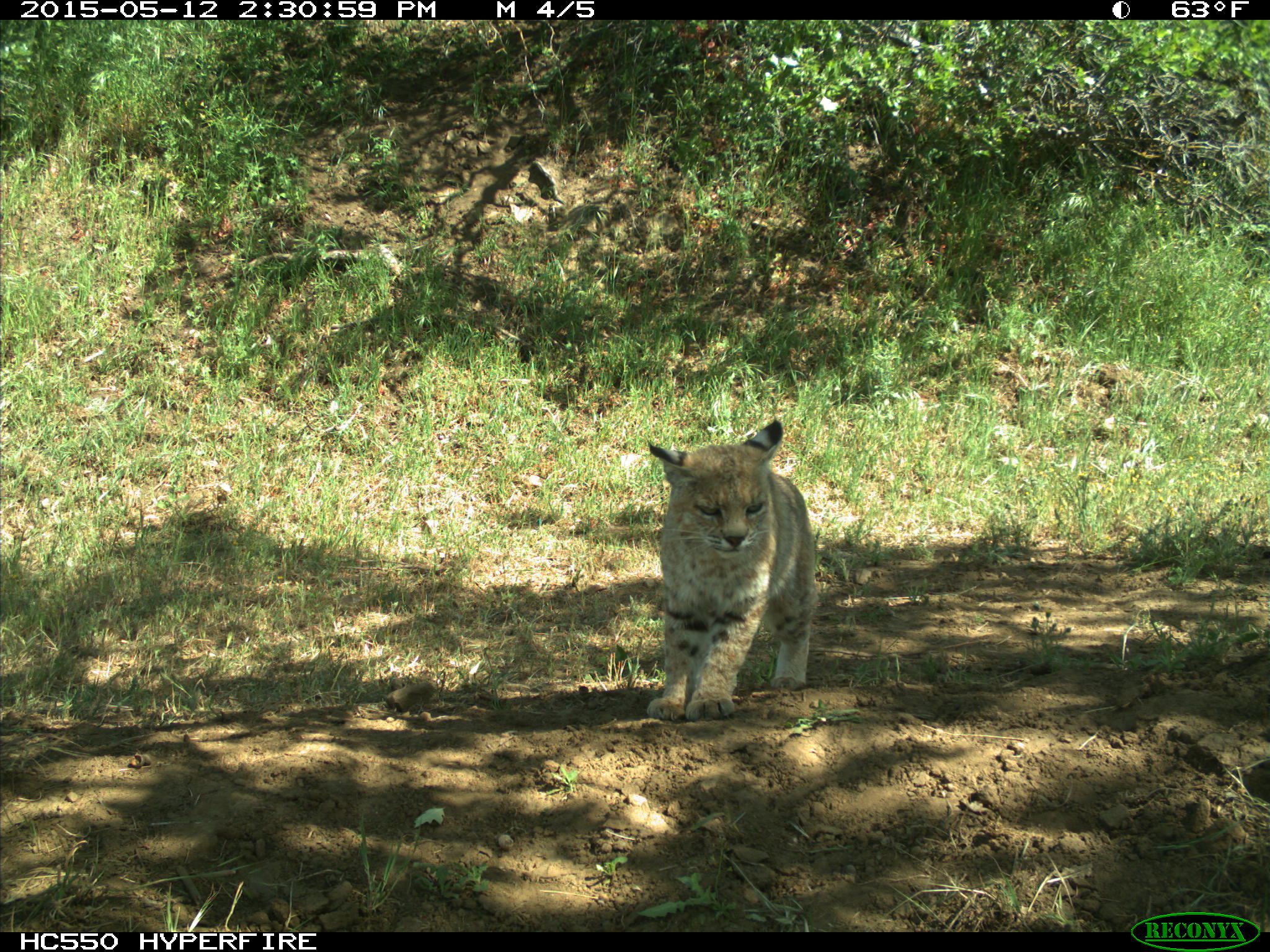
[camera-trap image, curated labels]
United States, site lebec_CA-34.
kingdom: Animalia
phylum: Chordata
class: Mammalia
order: Carnivora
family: Felidae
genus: Lynx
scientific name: Lynx rufus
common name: bobcat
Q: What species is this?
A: Lynx rufus (bobcat).